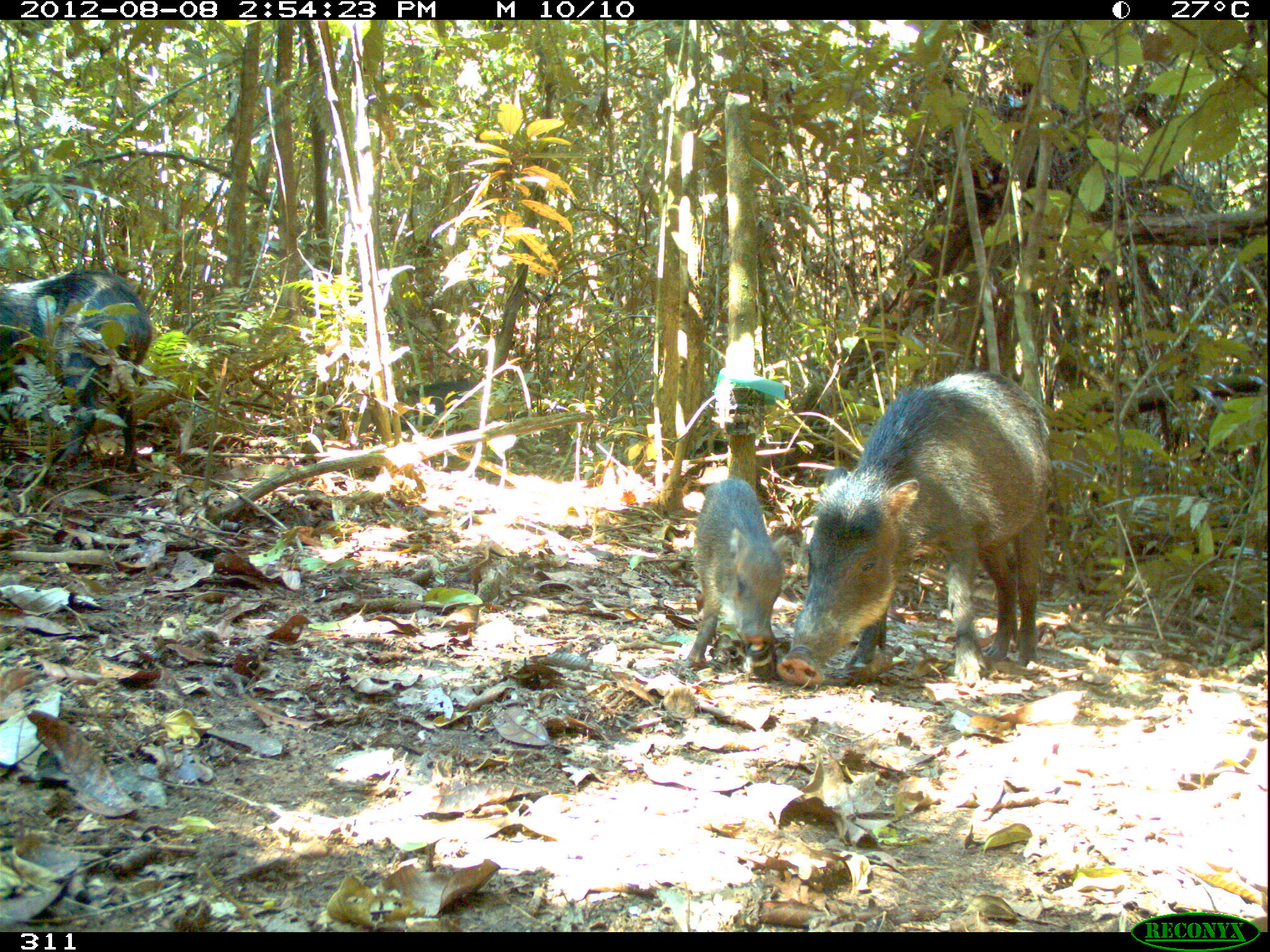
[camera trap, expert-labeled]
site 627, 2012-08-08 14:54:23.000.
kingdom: Animalia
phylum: Chordata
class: Mammalia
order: Artiodactyla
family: Tayassuidae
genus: Tayassu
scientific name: Tayassu pecari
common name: white-lipped peccary